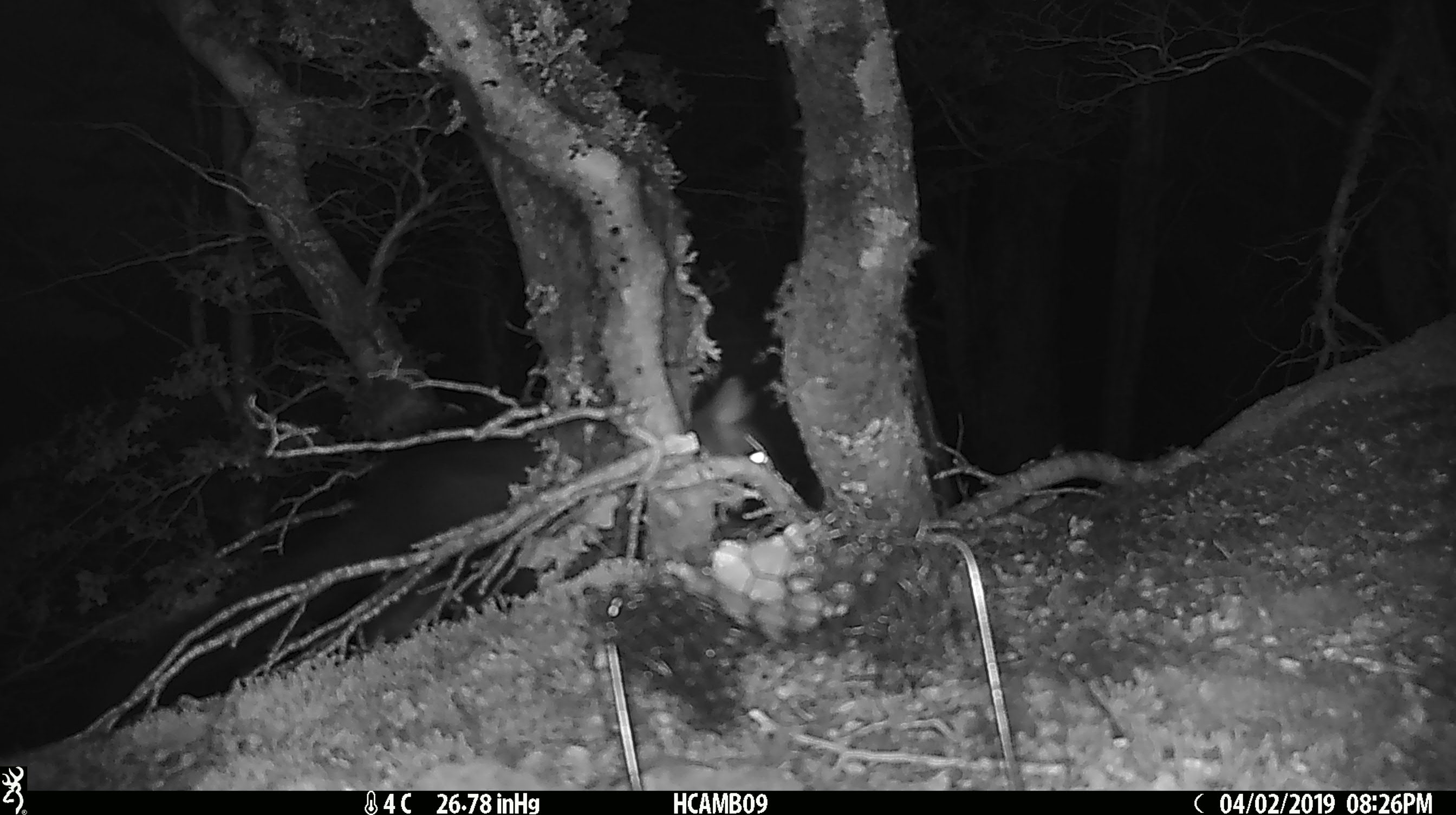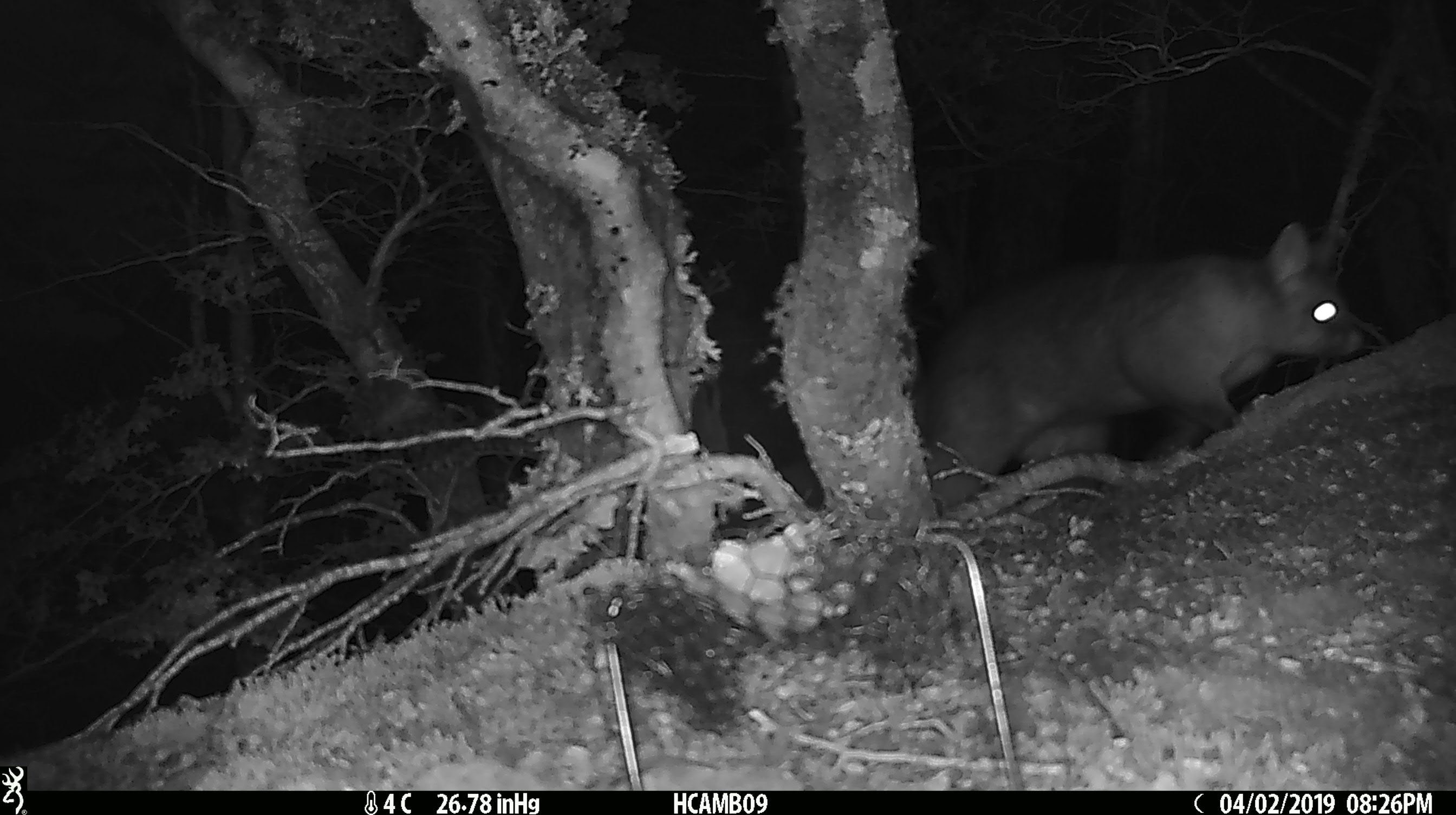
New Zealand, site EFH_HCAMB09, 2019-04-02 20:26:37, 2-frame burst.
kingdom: Animalia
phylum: Chordata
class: Mammalia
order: Diprotodontia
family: Phalangeridae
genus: Trichosurus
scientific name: Trichosurus vulpecula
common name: common brushtail possum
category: possum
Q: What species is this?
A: Possum (common brushtail possum) (Trichosurus vulpecula).